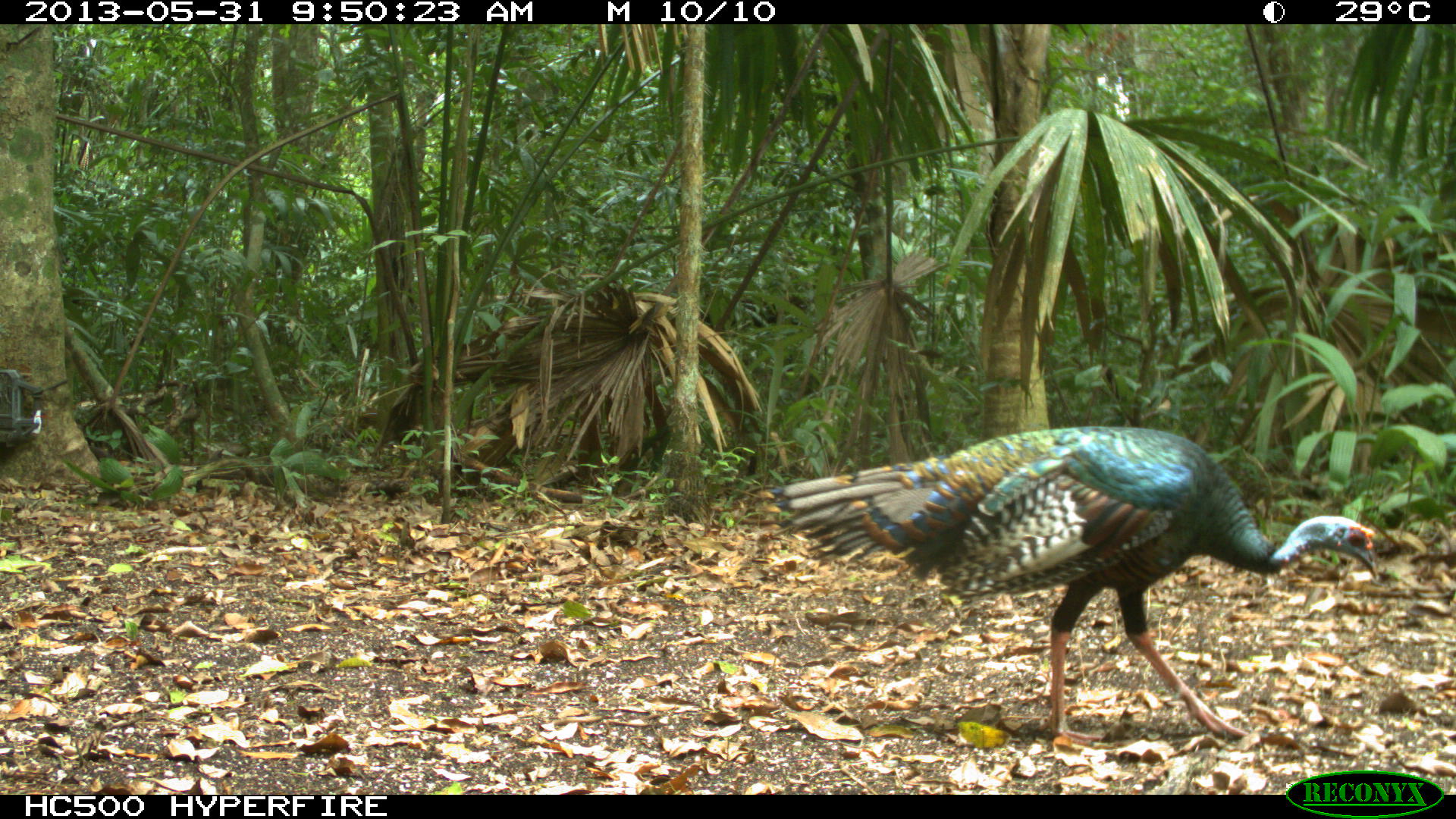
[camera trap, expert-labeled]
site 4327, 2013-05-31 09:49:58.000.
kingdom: Animalia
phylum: Chordata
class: Aves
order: Galliformes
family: Phasianidae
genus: Meleagris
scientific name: Meleagris ocellata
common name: ocellated turkey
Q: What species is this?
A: Meleagris ocellata (ocellated turkey).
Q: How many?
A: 1.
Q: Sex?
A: Male.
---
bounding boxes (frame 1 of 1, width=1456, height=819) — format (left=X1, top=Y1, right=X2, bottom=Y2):
meleagris ocellata: (left=755, top=425, right=1378, bottom=744)